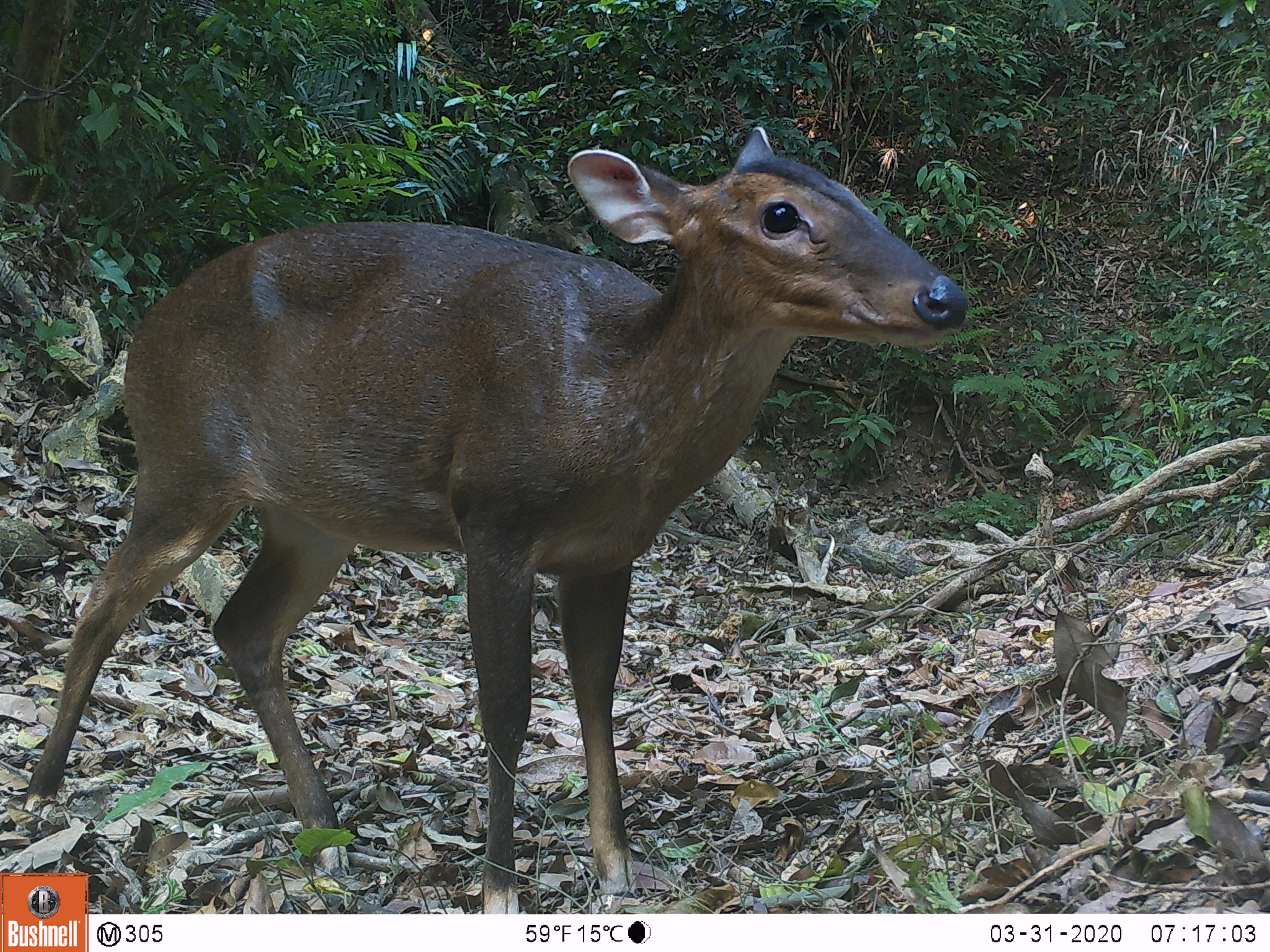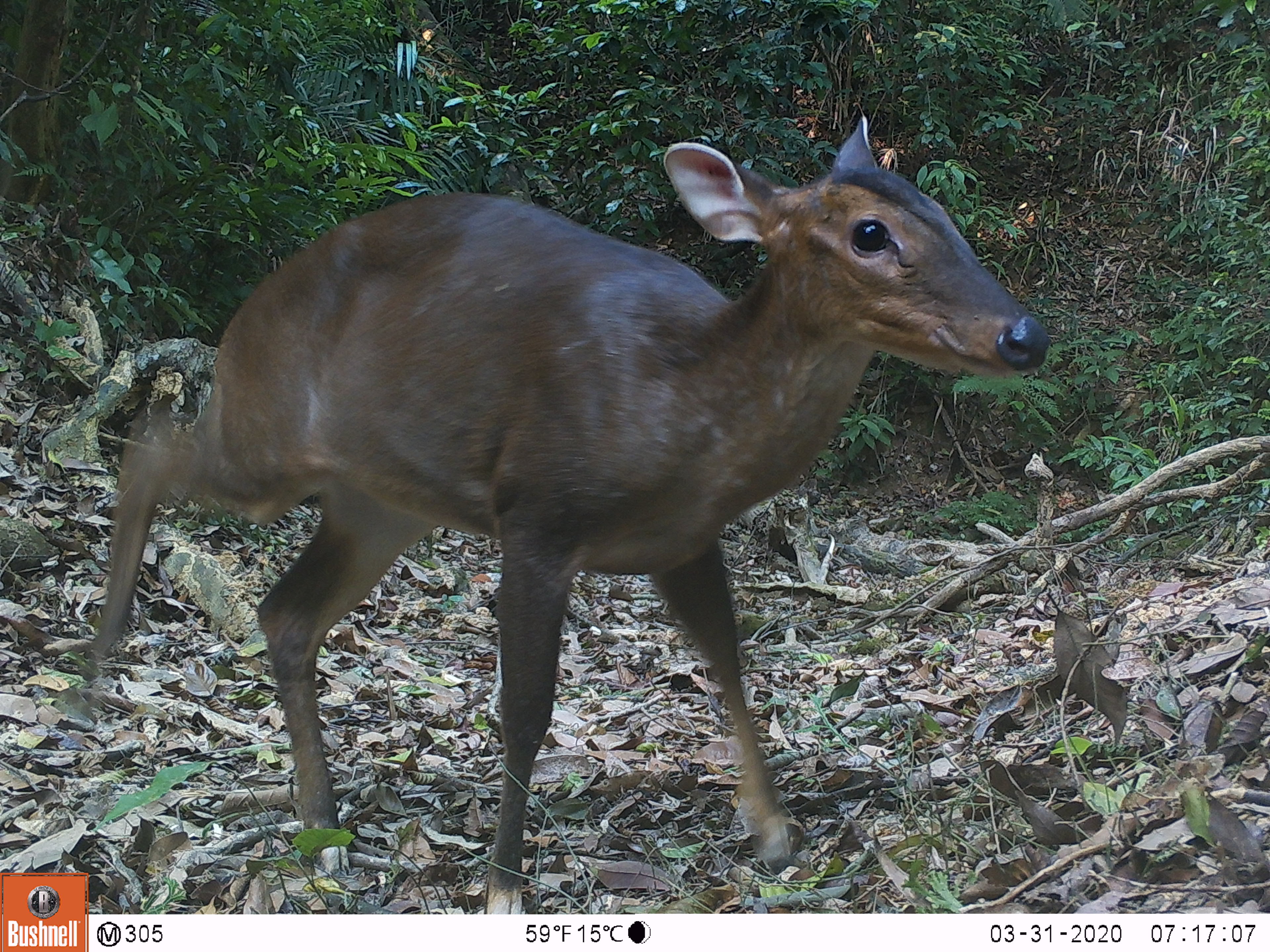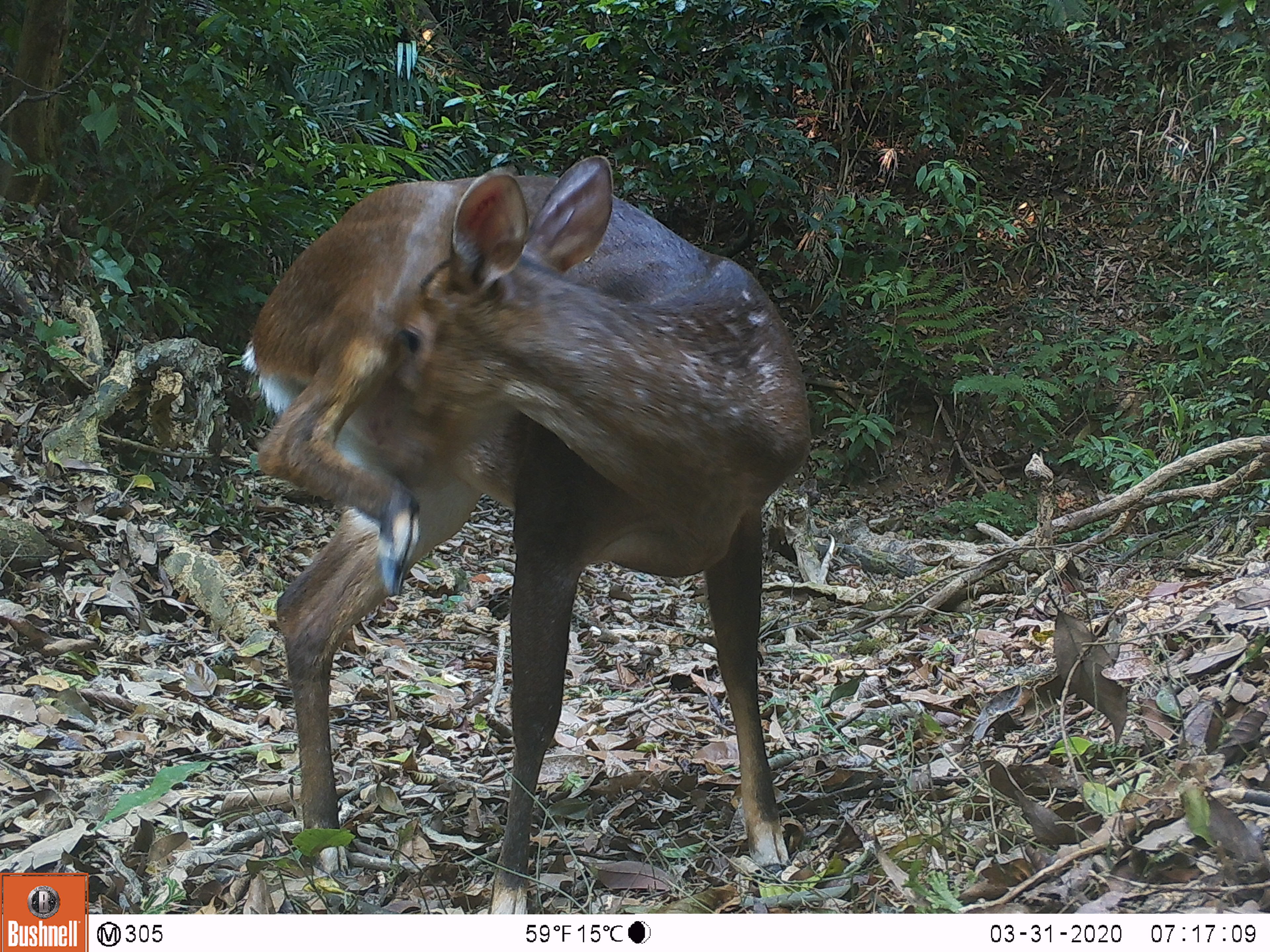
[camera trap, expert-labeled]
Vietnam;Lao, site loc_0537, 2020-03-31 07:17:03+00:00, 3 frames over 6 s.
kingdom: Animalia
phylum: Chordata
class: Mammalia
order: Artiodactyla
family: Cervidae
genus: Muntiacus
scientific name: Muntiacus vuquangensis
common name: large-antlered muntjac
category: large antlered muntjac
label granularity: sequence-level